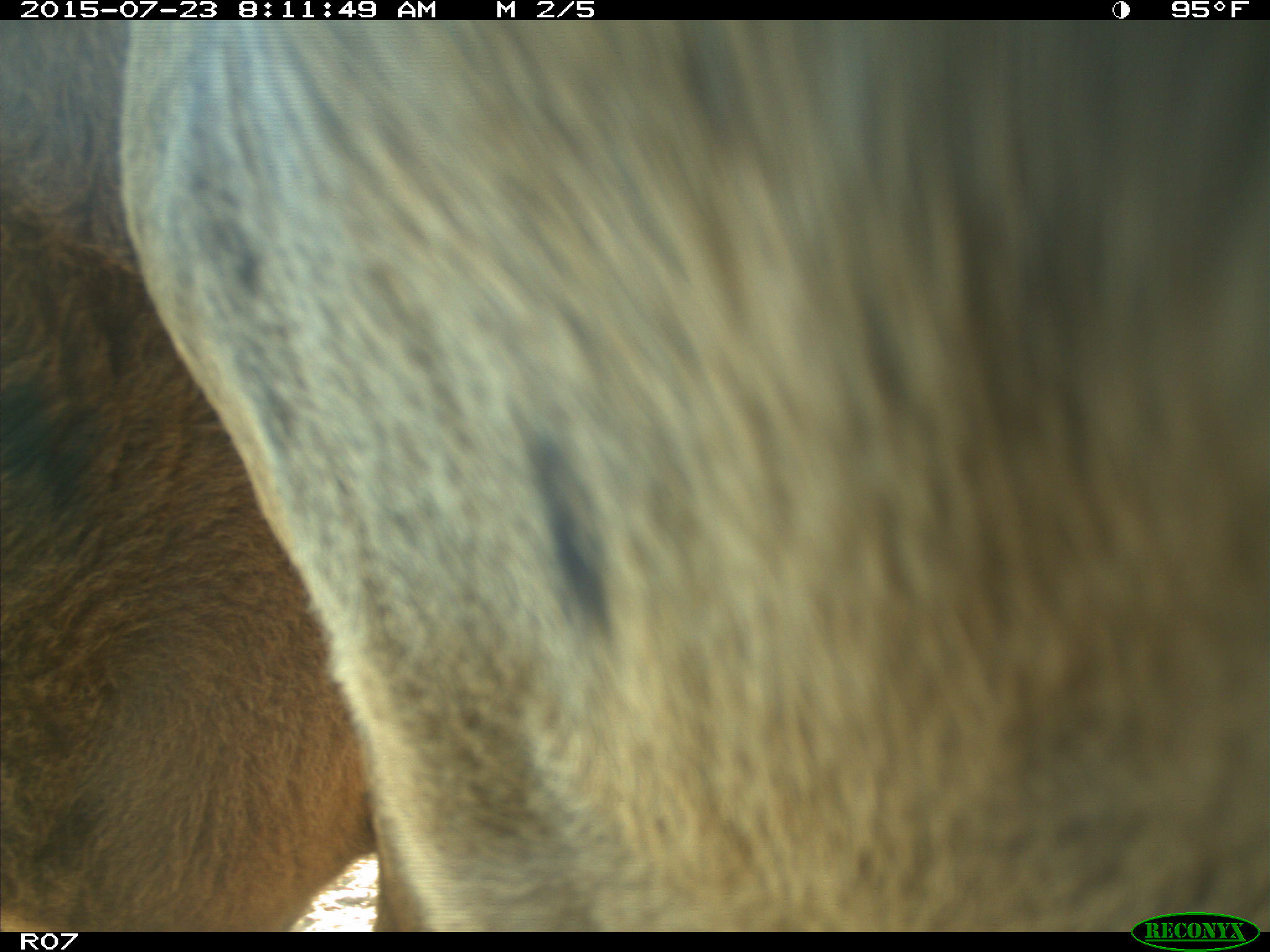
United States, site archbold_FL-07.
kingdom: Animalia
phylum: Chordata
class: Mammalia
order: Artiodactyla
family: Bovidae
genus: Bos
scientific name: Bos taurus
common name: domestic cow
Bos taurus (domestic cow).